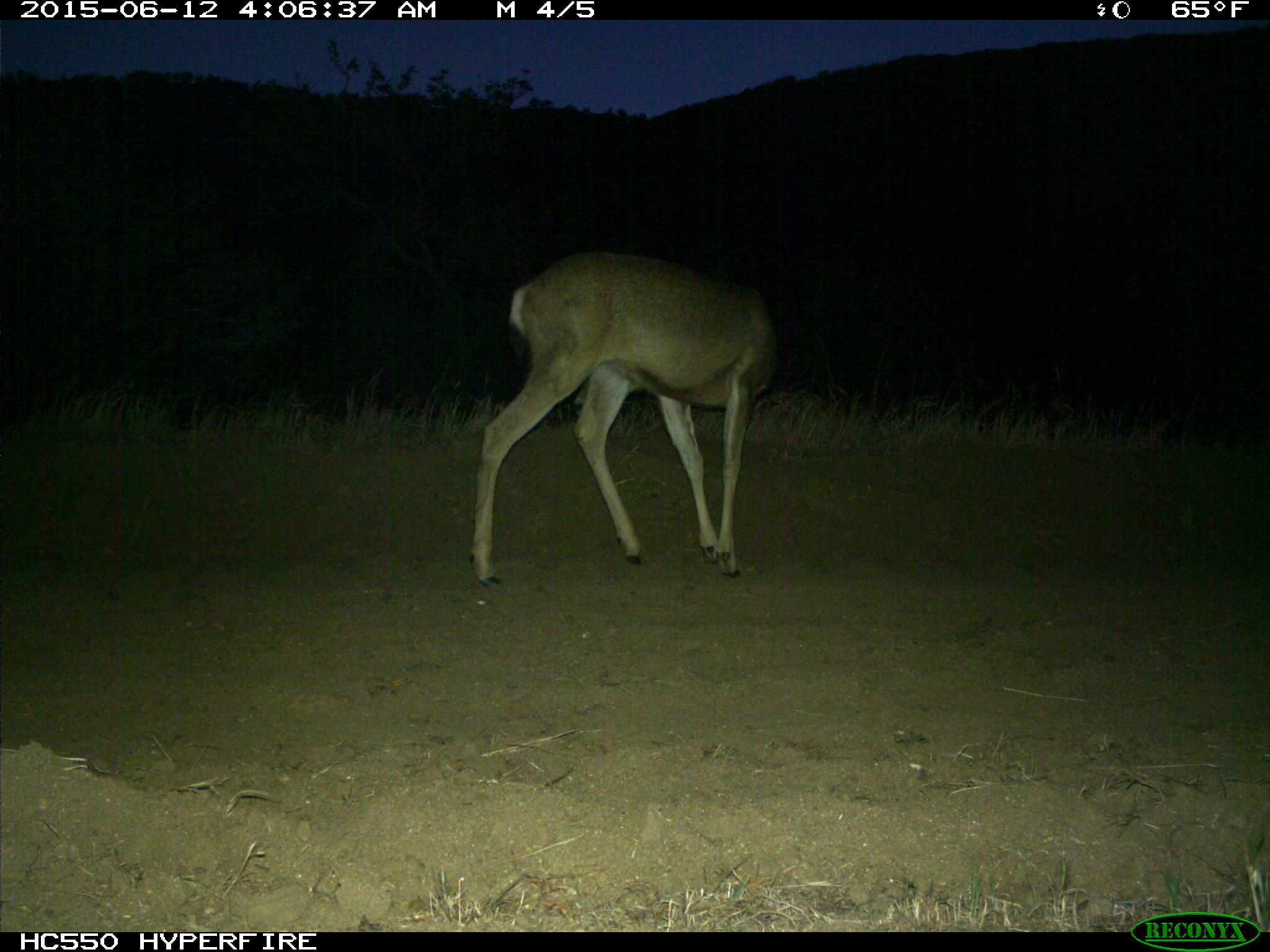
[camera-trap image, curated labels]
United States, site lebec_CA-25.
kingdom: Animalia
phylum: Chordata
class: Mammalia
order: Artiodactyla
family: Cervidae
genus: Odocoileus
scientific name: Odocoileus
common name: deer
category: unidentified deer